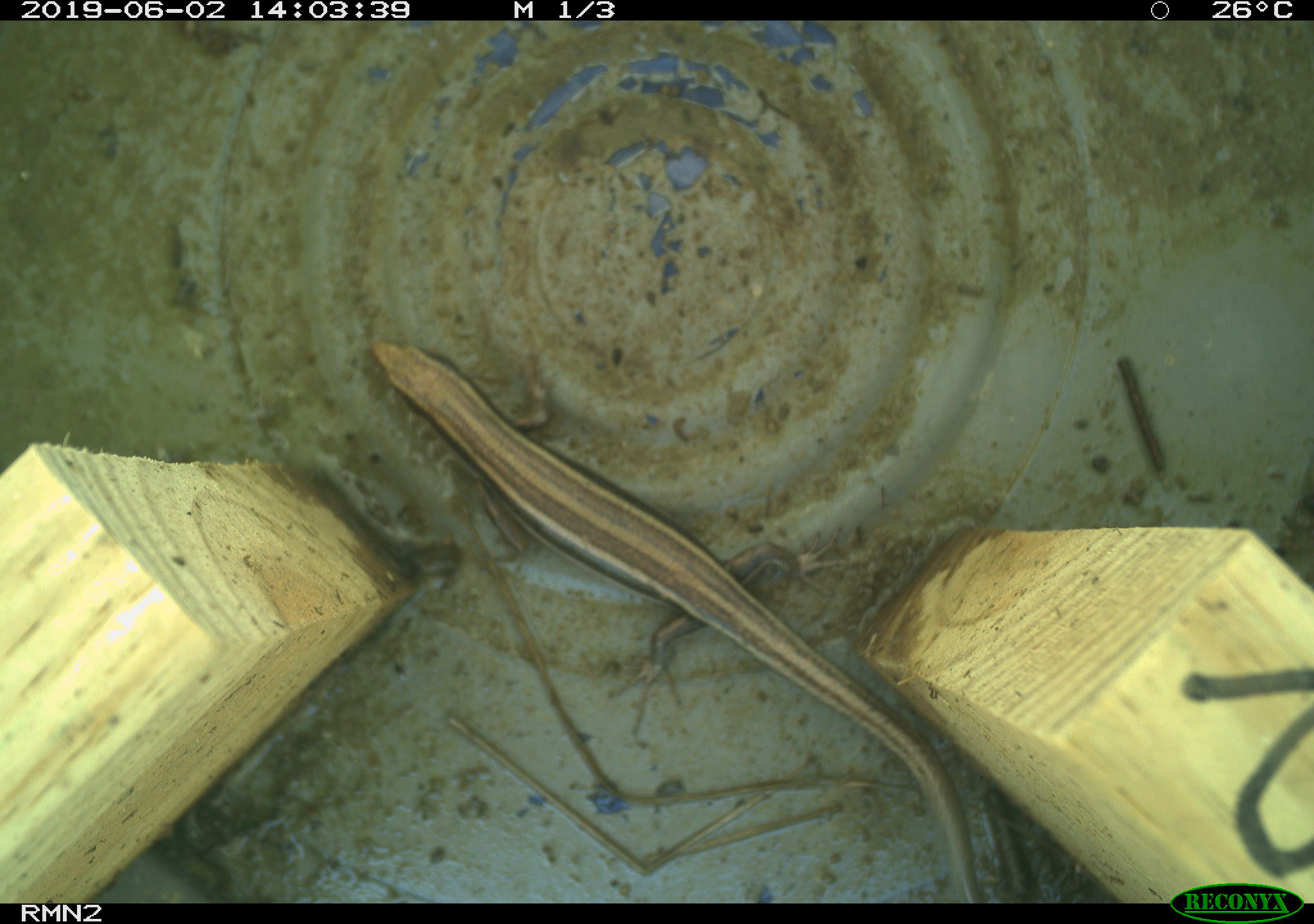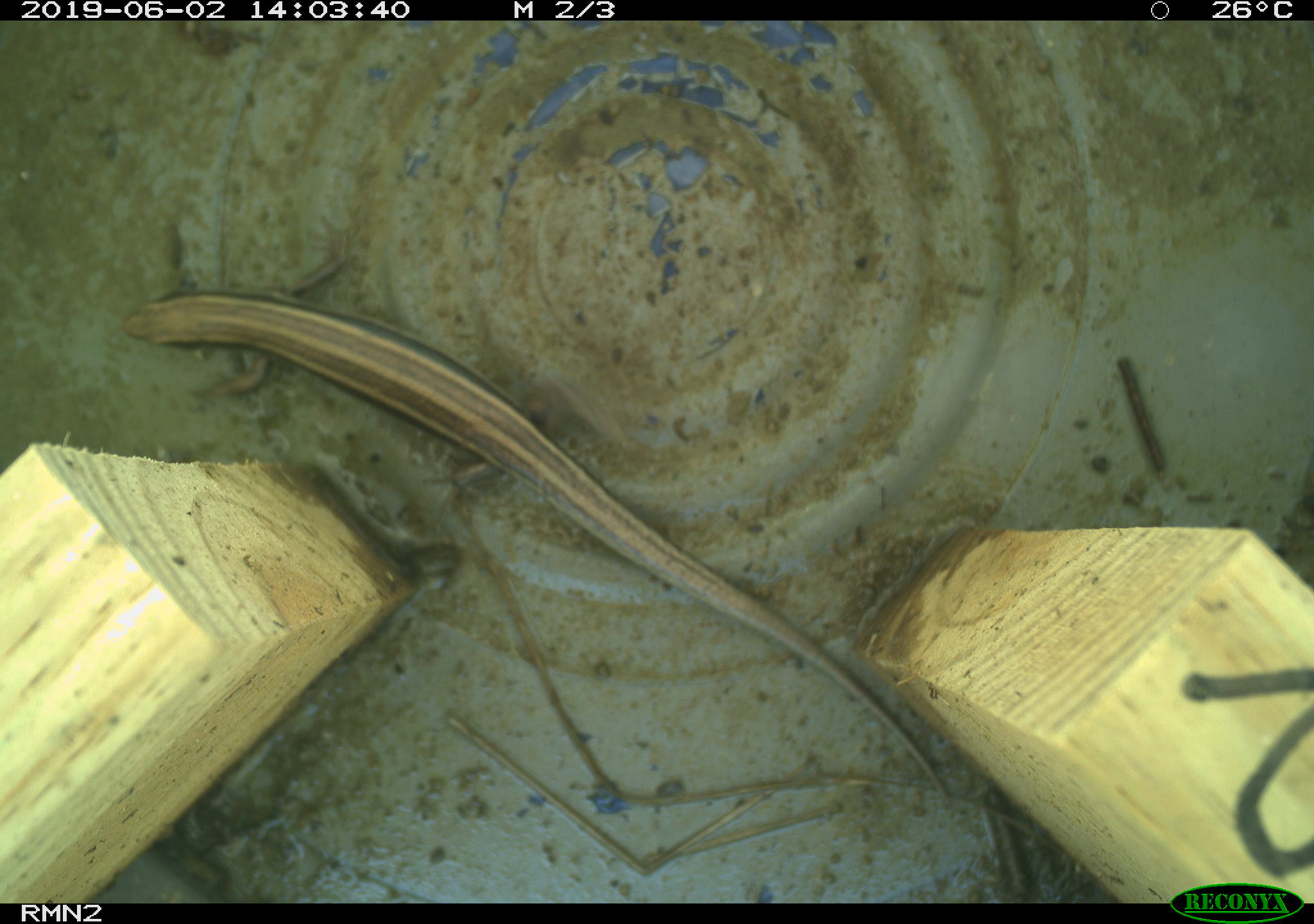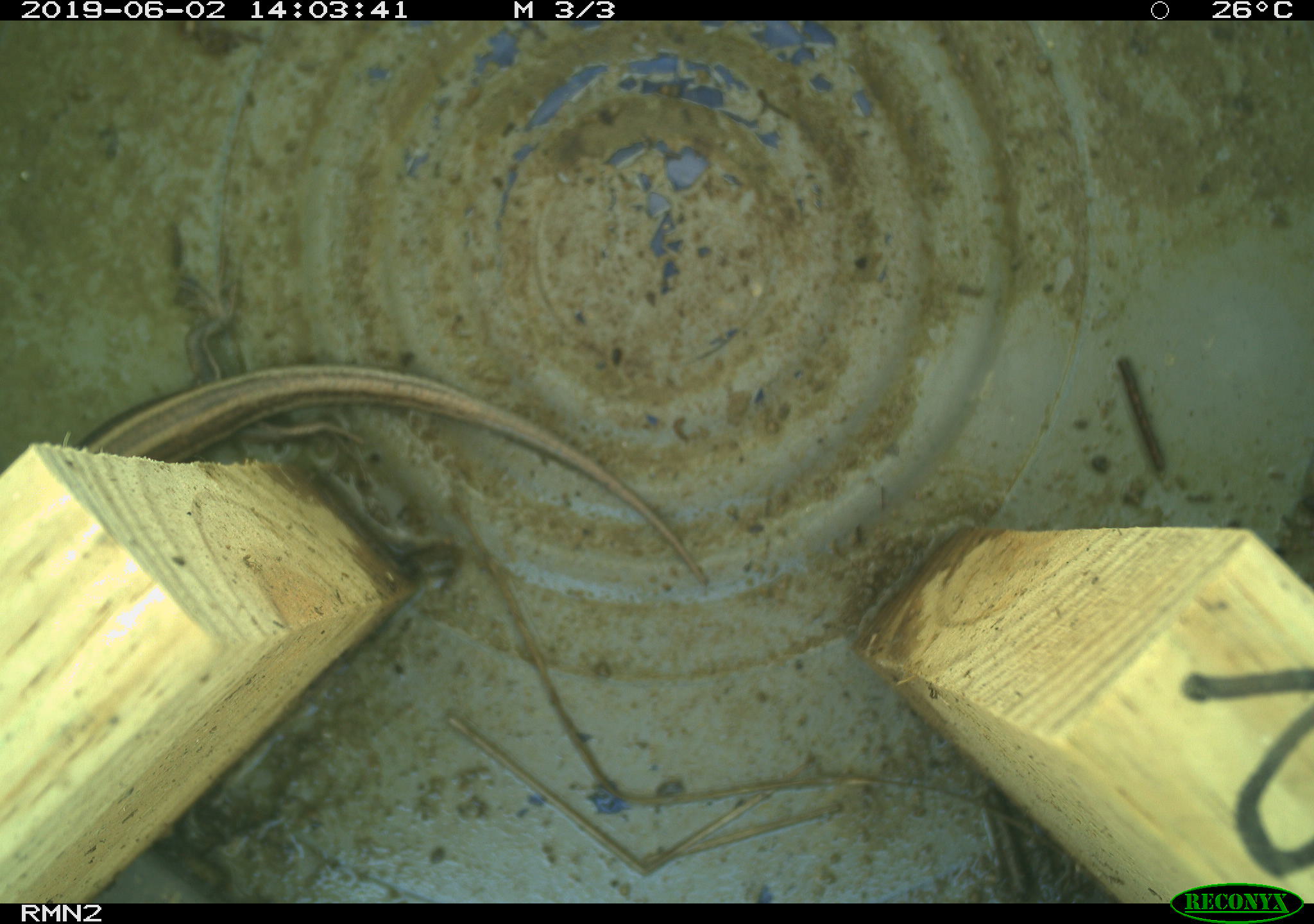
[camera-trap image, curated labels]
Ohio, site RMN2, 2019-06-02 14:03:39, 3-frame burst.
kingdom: Animalia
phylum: Chordata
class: Reptilia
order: Squamata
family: Scincidae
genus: Plestiodon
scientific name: Plestiodon fasciatus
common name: common five-lined skink